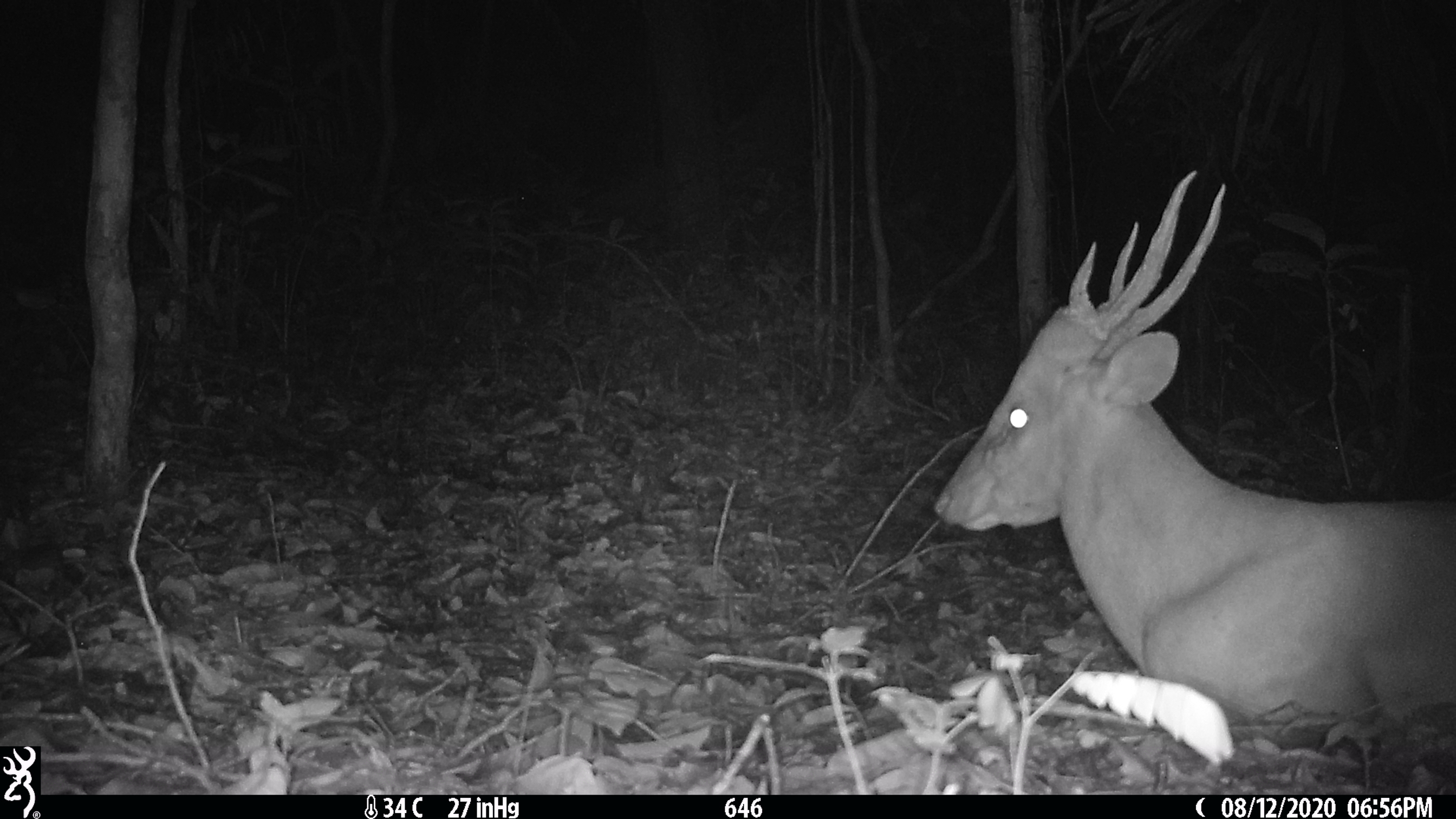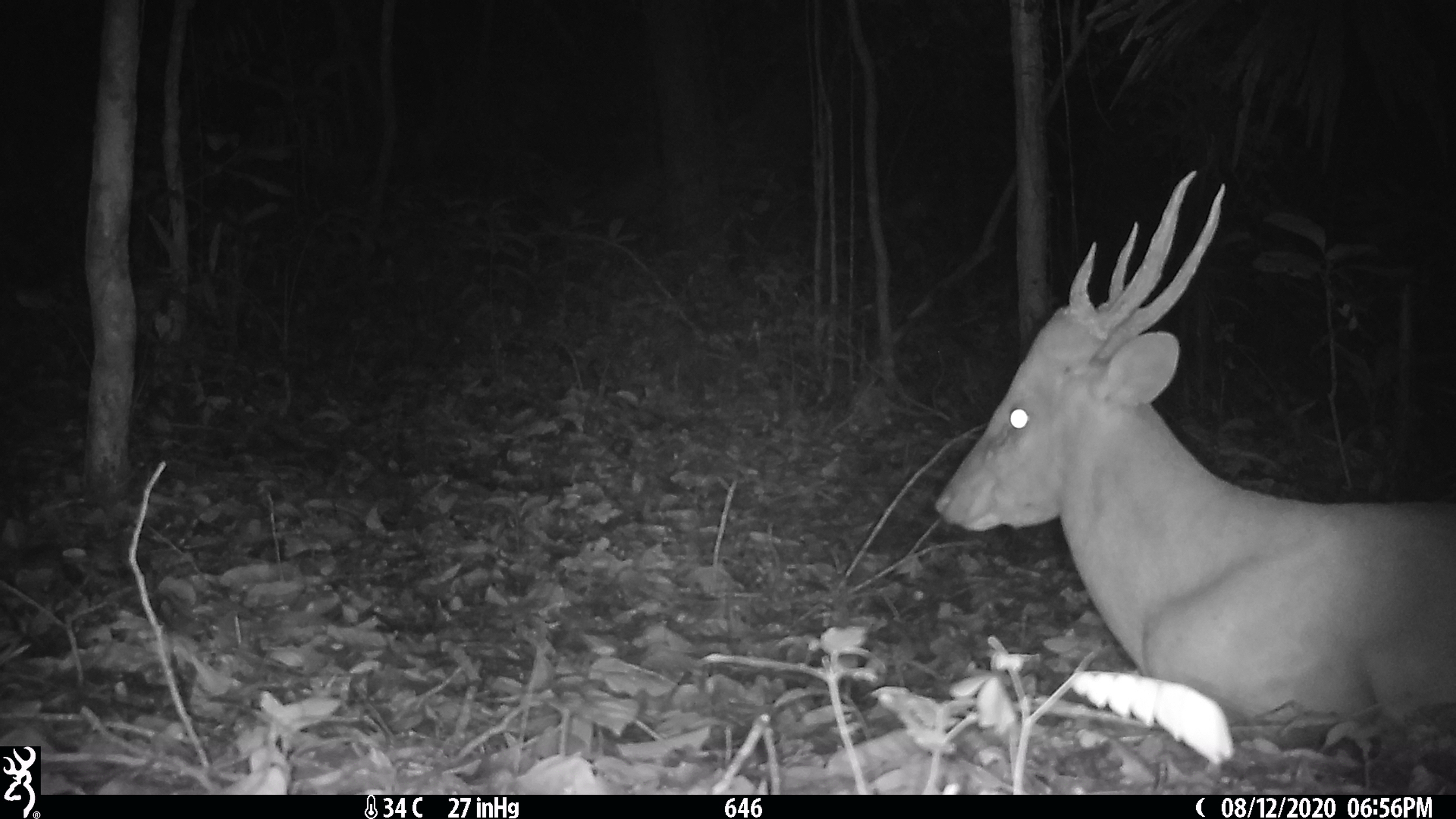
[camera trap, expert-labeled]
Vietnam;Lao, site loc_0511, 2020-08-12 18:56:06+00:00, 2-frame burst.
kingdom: Animalia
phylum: Chordata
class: Mammalia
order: Artiodactyla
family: Cervidae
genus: Muntiacus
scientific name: Muntiacus vuquangensis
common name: large-antlered muntjac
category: large antlered muntjac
Large antlered muntjac (large-antlered muntjac) (Muntiacus vuquangensis). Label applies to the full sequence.